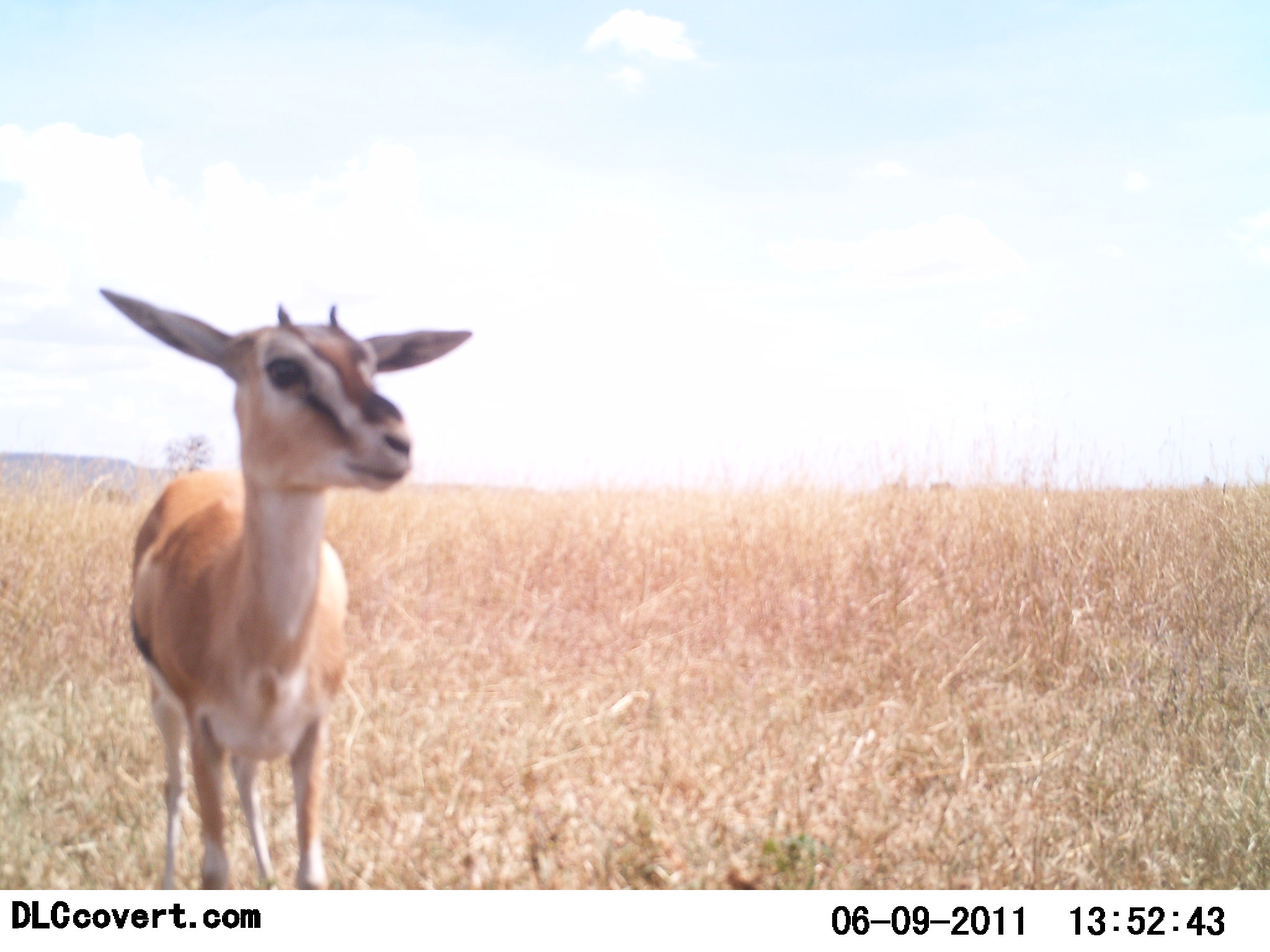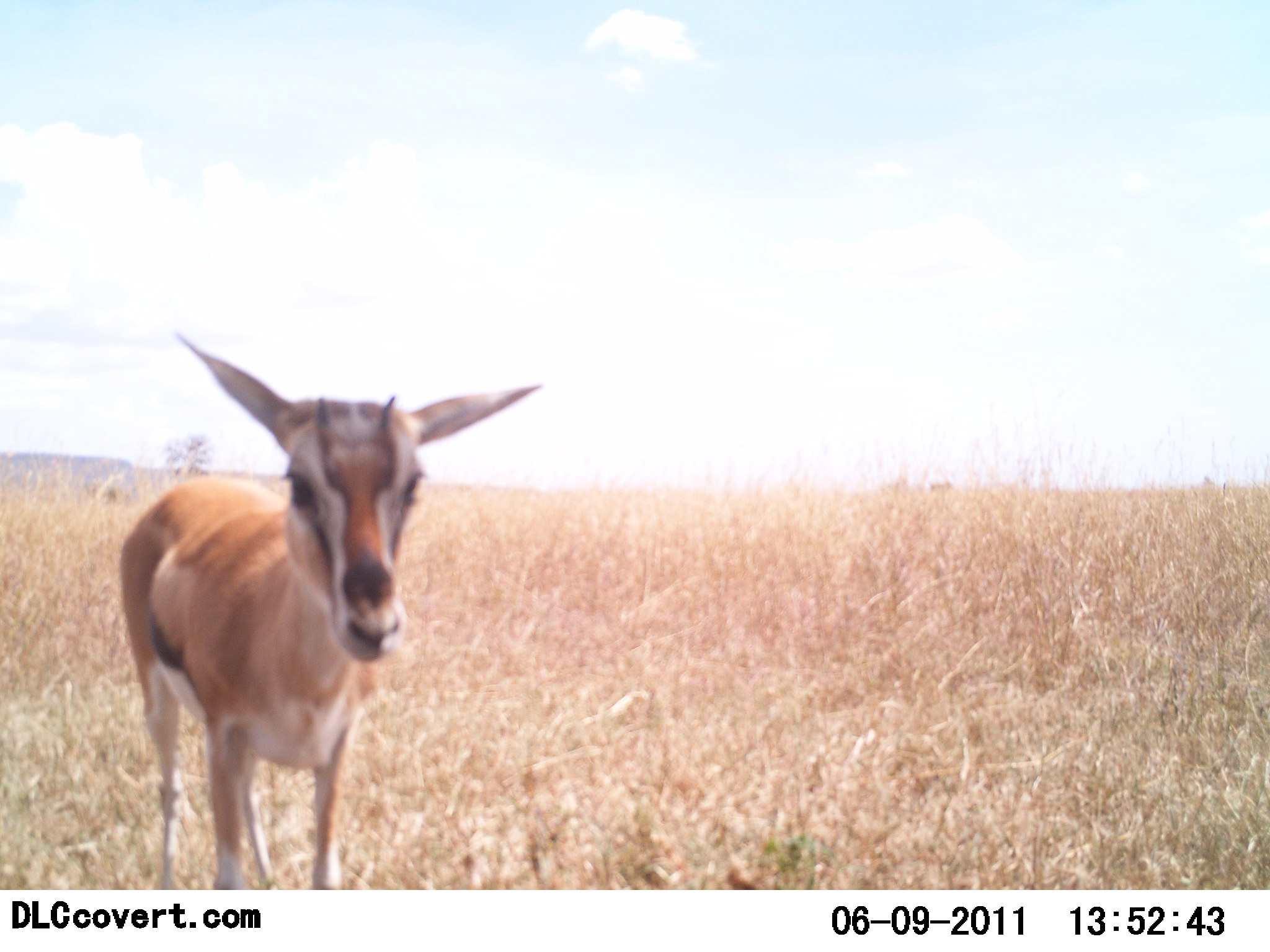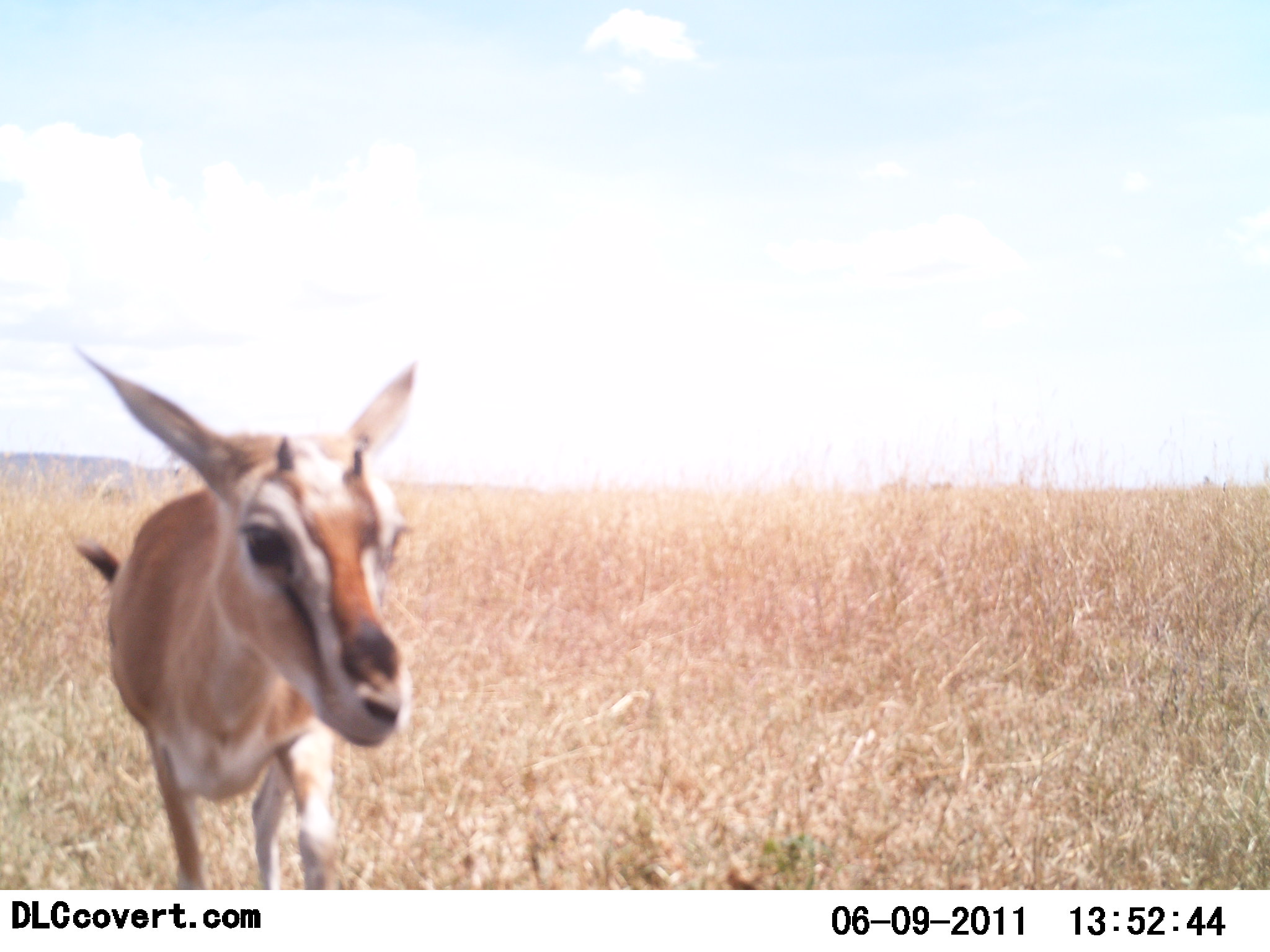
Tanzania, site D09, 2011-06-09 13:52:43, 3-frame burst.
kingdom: Animalia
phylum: Chordata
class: Mammalia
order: Artiodactyla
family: Bovidae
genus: Eudorcas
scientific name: Eudorcas thomsonii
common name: thomson's gazelle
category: gazellethomsons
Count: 1.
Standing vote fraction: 92%.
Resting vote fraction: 0%.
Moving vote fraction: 15%.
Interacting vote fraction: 0%.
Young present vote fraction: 31%.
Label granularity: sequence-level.